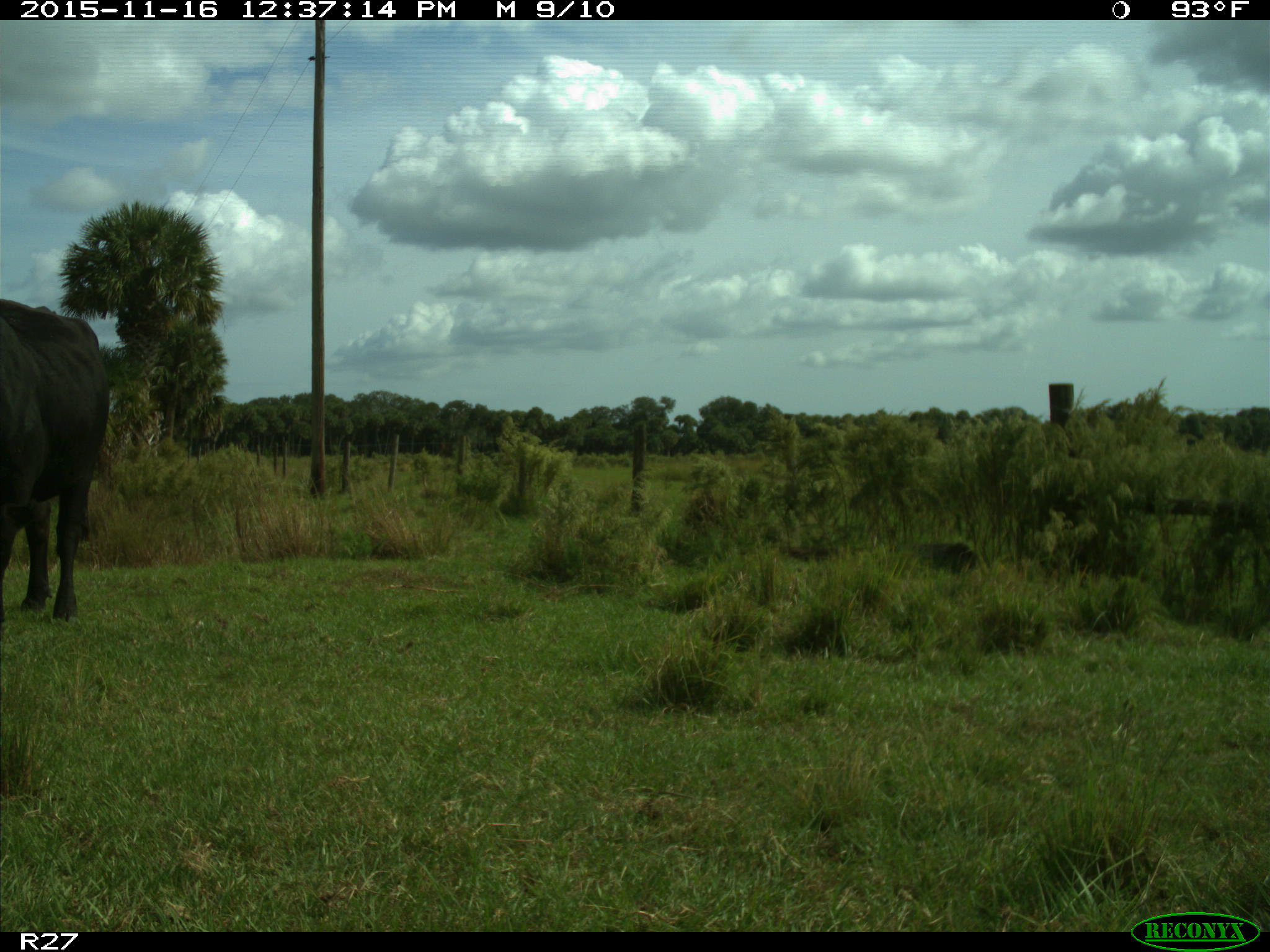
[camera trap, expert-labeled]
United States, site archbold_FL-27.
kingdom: Animalia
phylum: Chordata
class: Mammalia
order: Artiodactyla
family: Bovidae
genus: Bos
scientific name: Bos taurus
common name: domestic cow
Bos taurus (domestic cow).